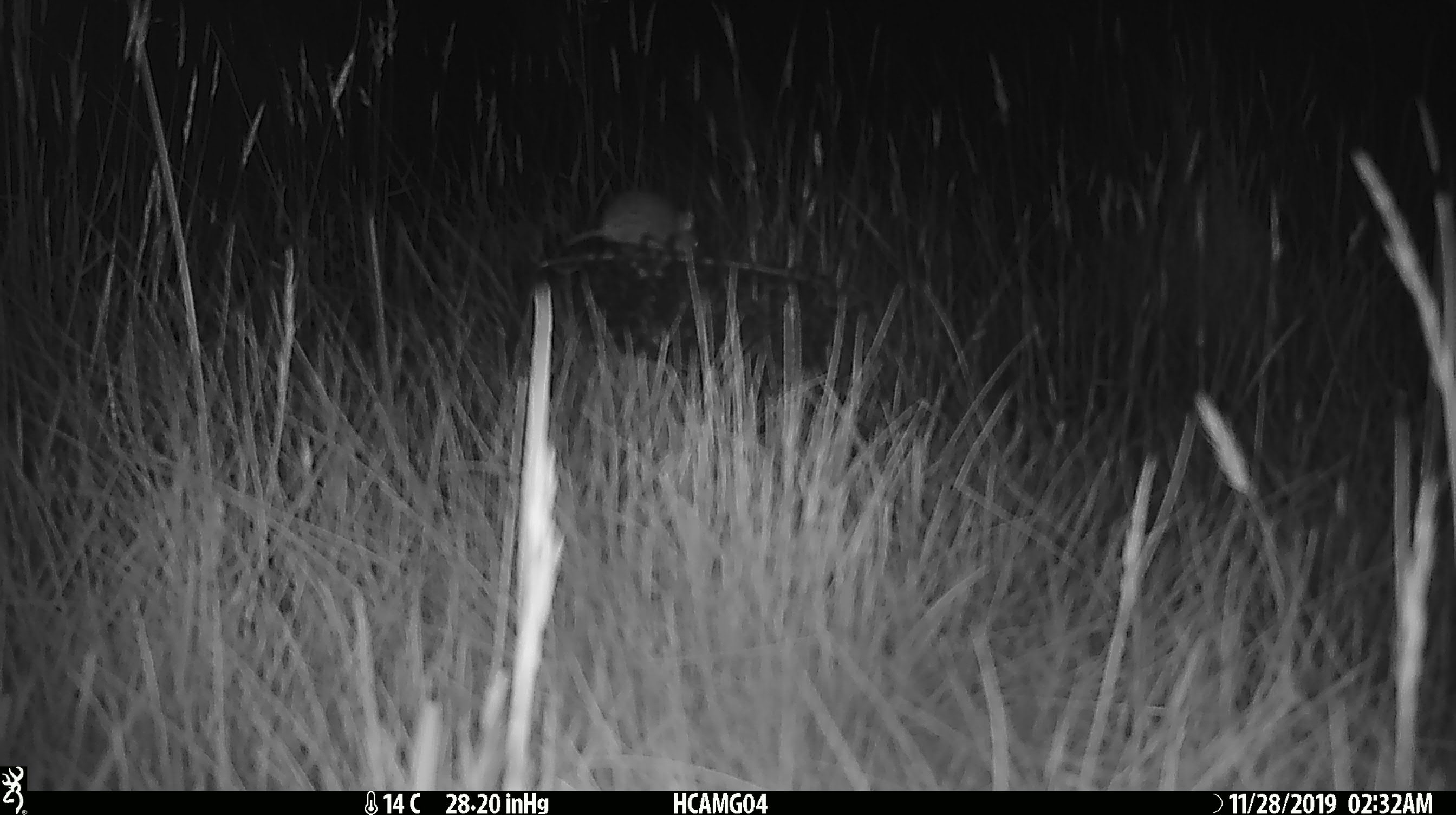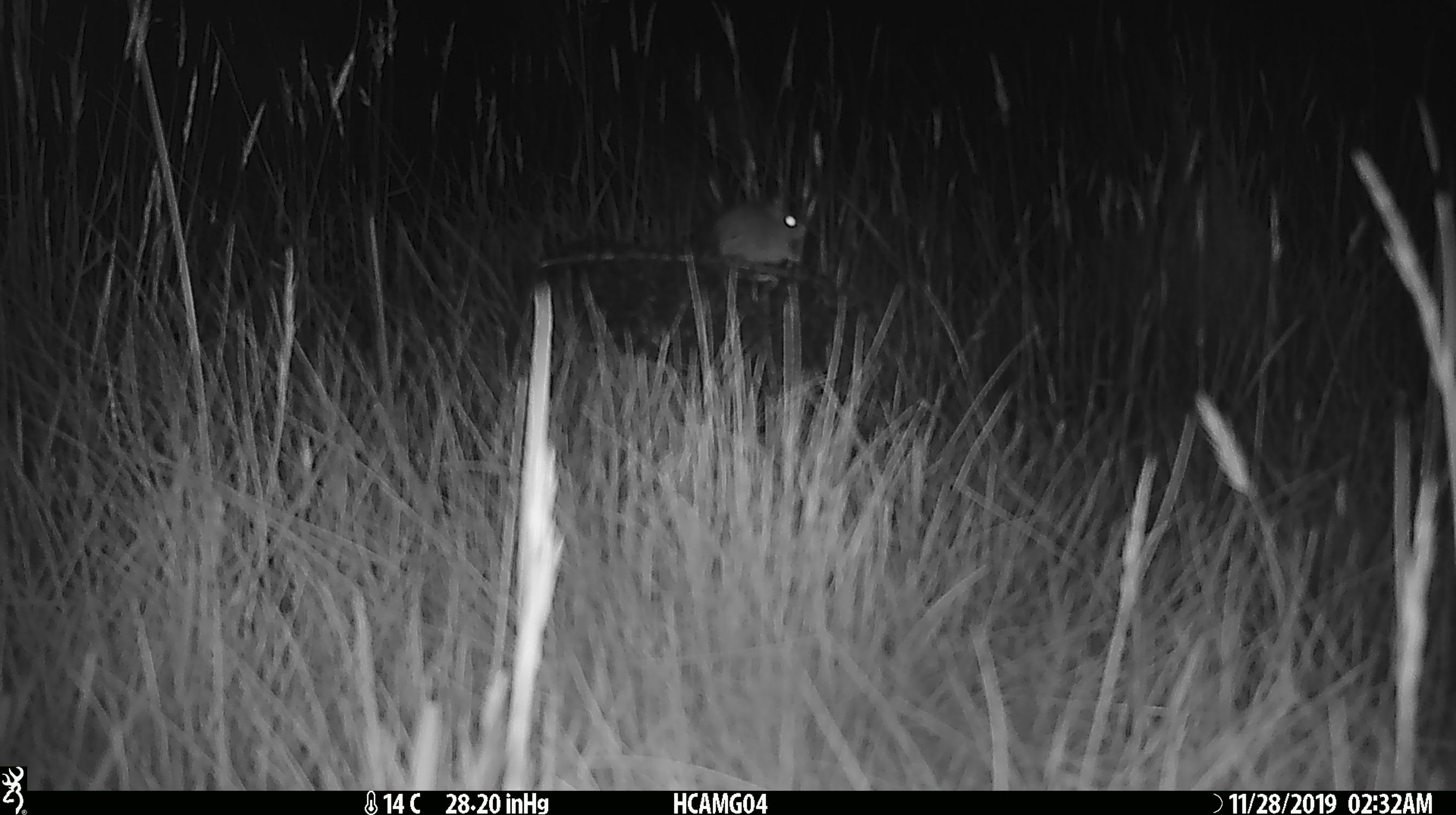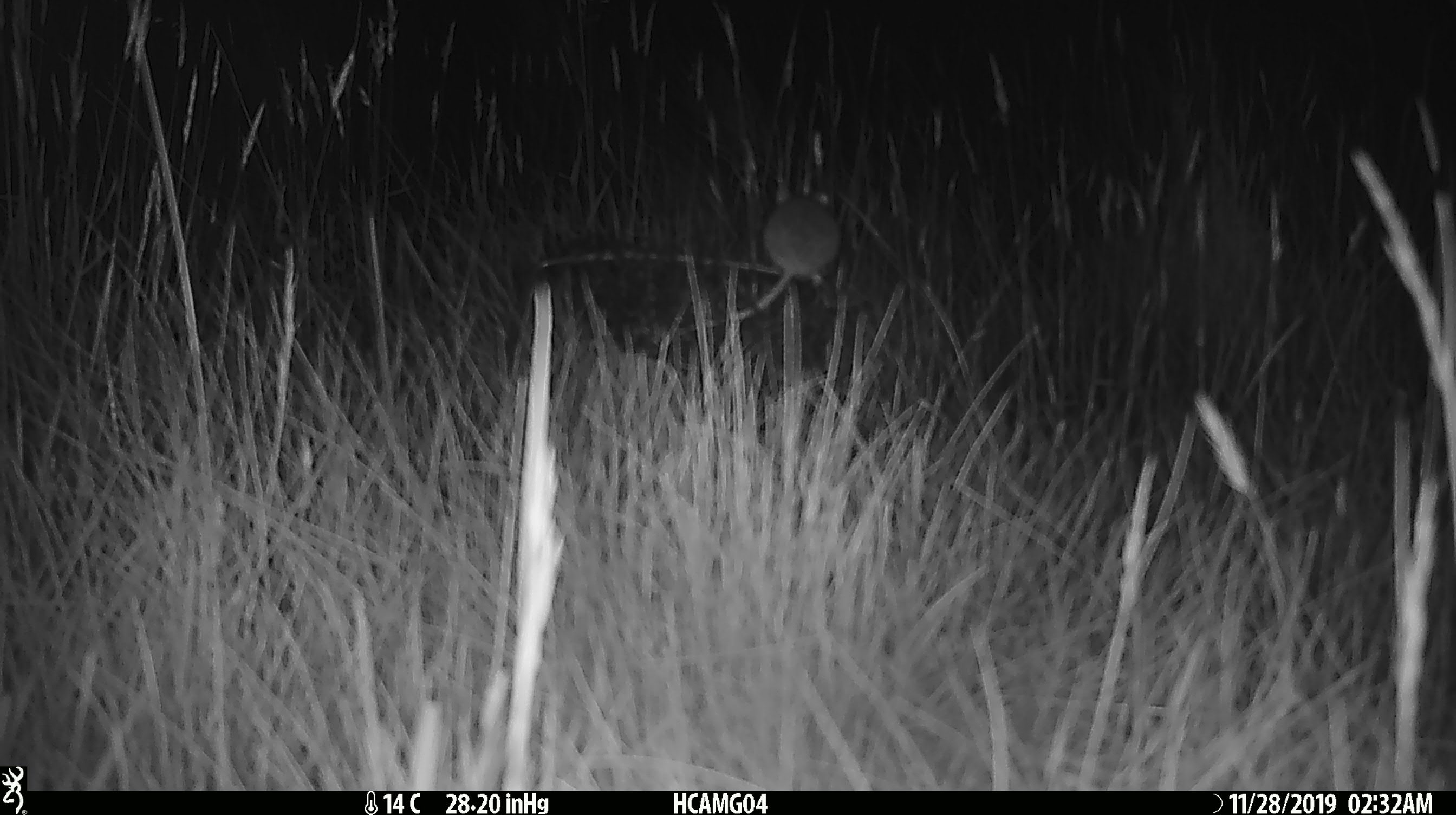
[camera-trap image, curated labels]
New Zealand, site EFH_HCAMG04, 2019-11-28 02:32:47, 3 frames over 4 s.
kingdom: Animalia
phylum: Chordata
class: Mammalia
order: Rodentia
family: Muridae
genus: Mus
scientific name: Mus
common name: mouse